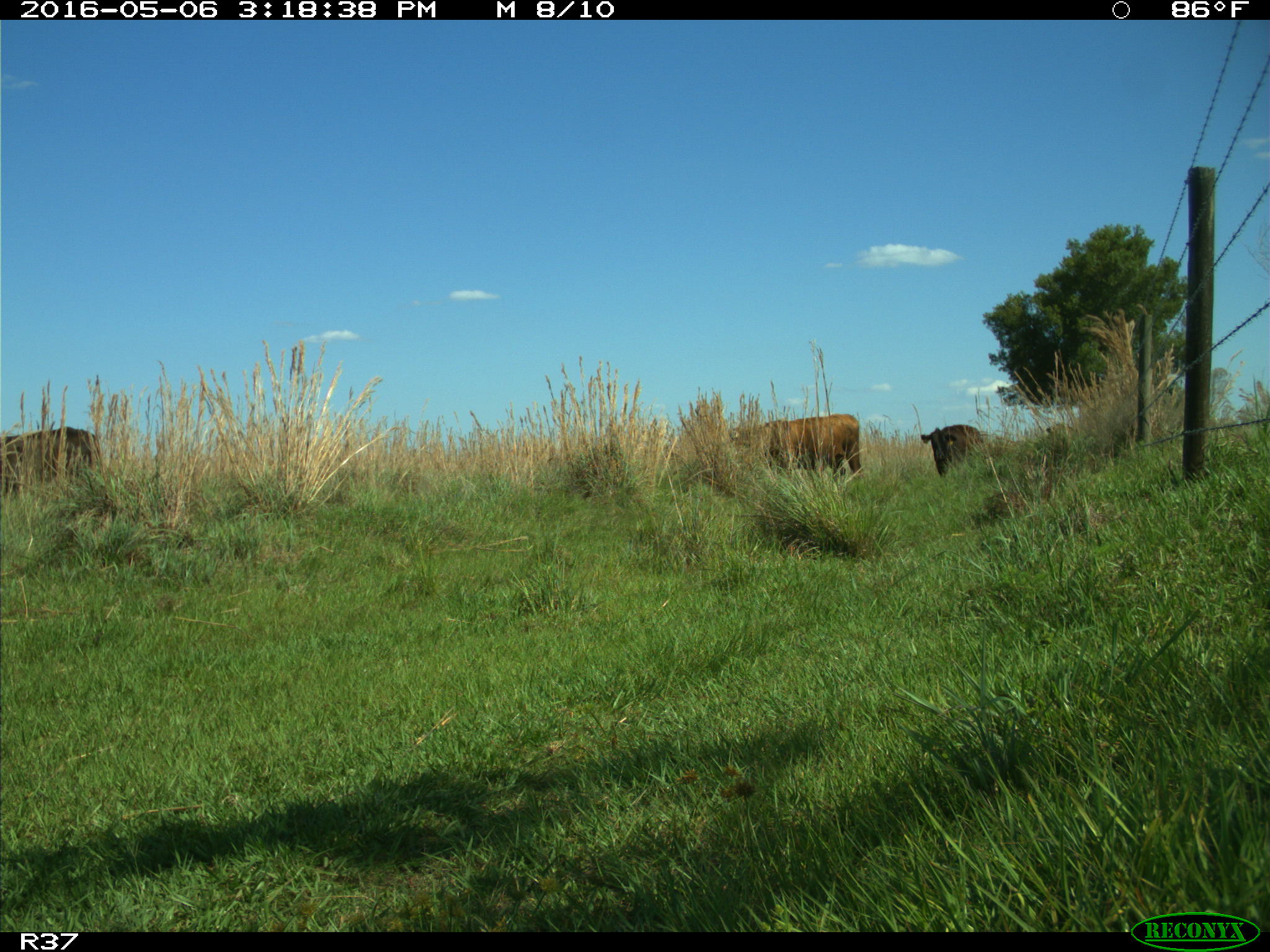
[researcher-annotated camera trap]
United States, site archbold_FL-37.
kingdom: Animalia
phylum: Chordata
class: Mammalia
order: Artiodactyla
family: Bovidae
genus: Bos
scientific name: Bos taurus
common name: domestic cow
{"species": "Bos taurus (domestic cow)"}